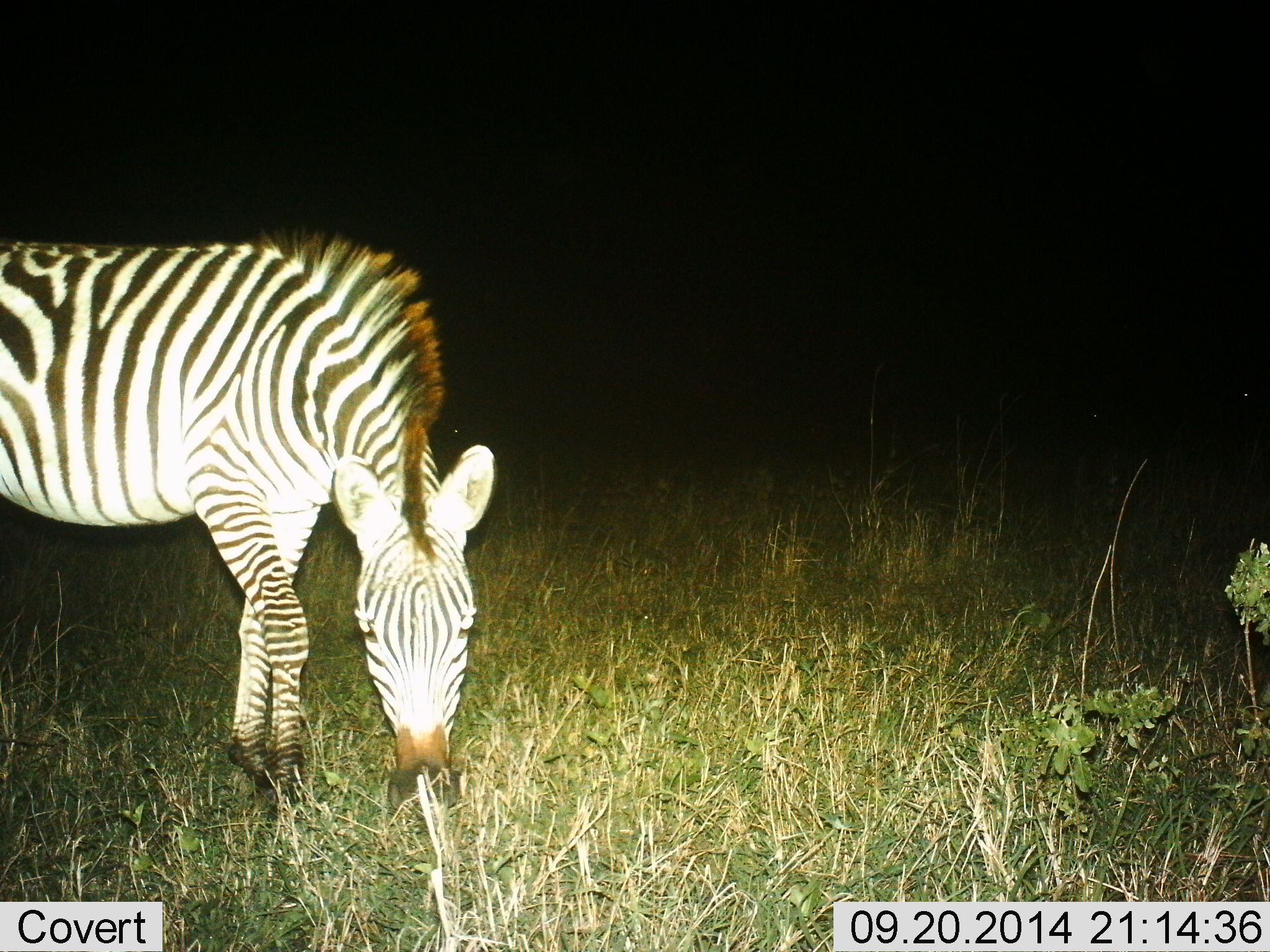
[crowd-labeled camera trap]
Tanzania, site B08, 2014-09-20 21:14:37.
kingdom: Animalia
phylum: Chordata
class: Mammalia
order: Perissodactyla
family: Equidae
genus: Equus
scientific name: Equus quagga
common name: plains zebra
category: zebra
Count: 1.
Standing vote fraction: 20%.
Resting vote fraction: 0%.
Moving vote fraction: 0%.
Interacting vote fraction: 0%.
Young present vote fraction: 0%.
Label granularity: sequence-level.